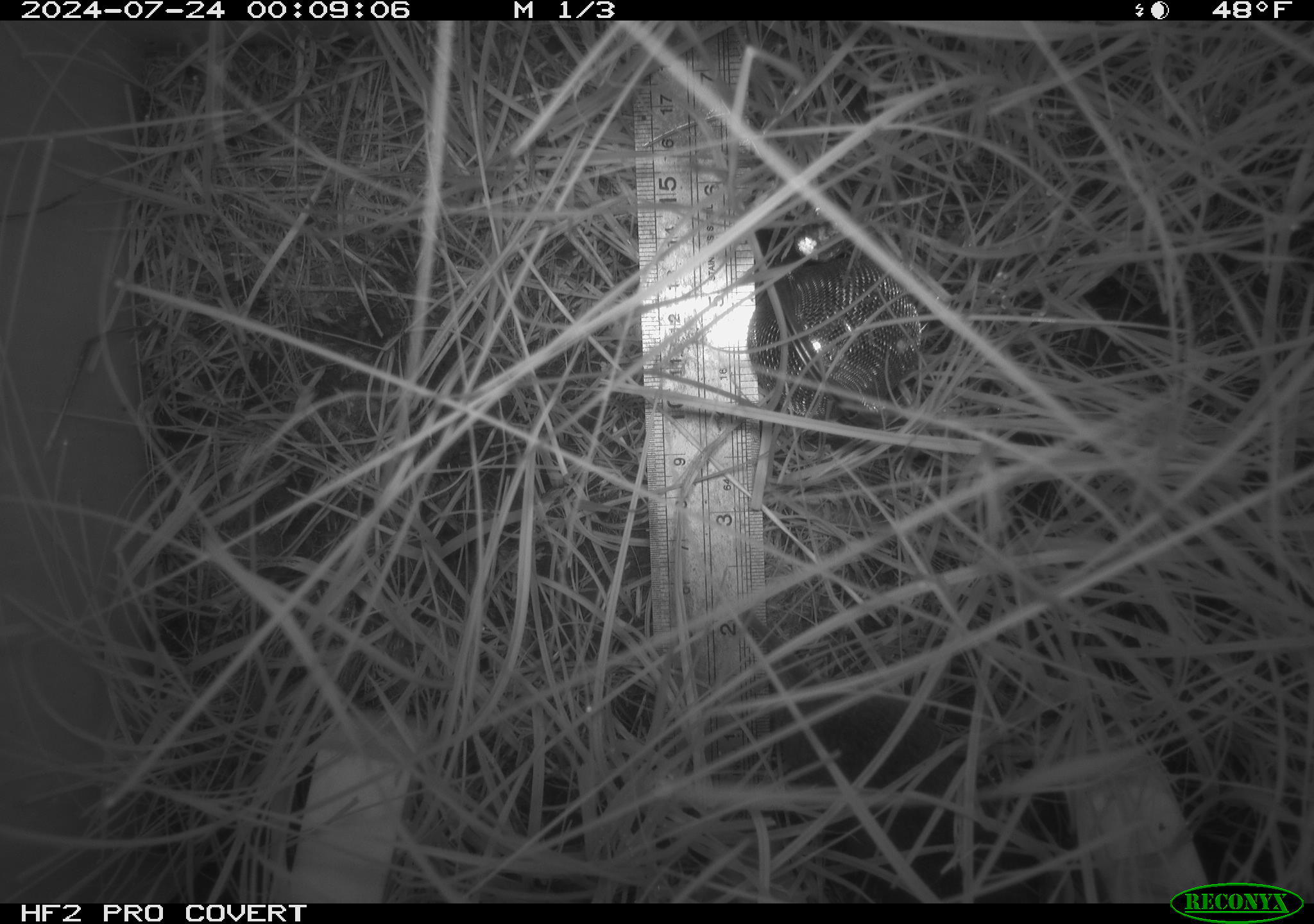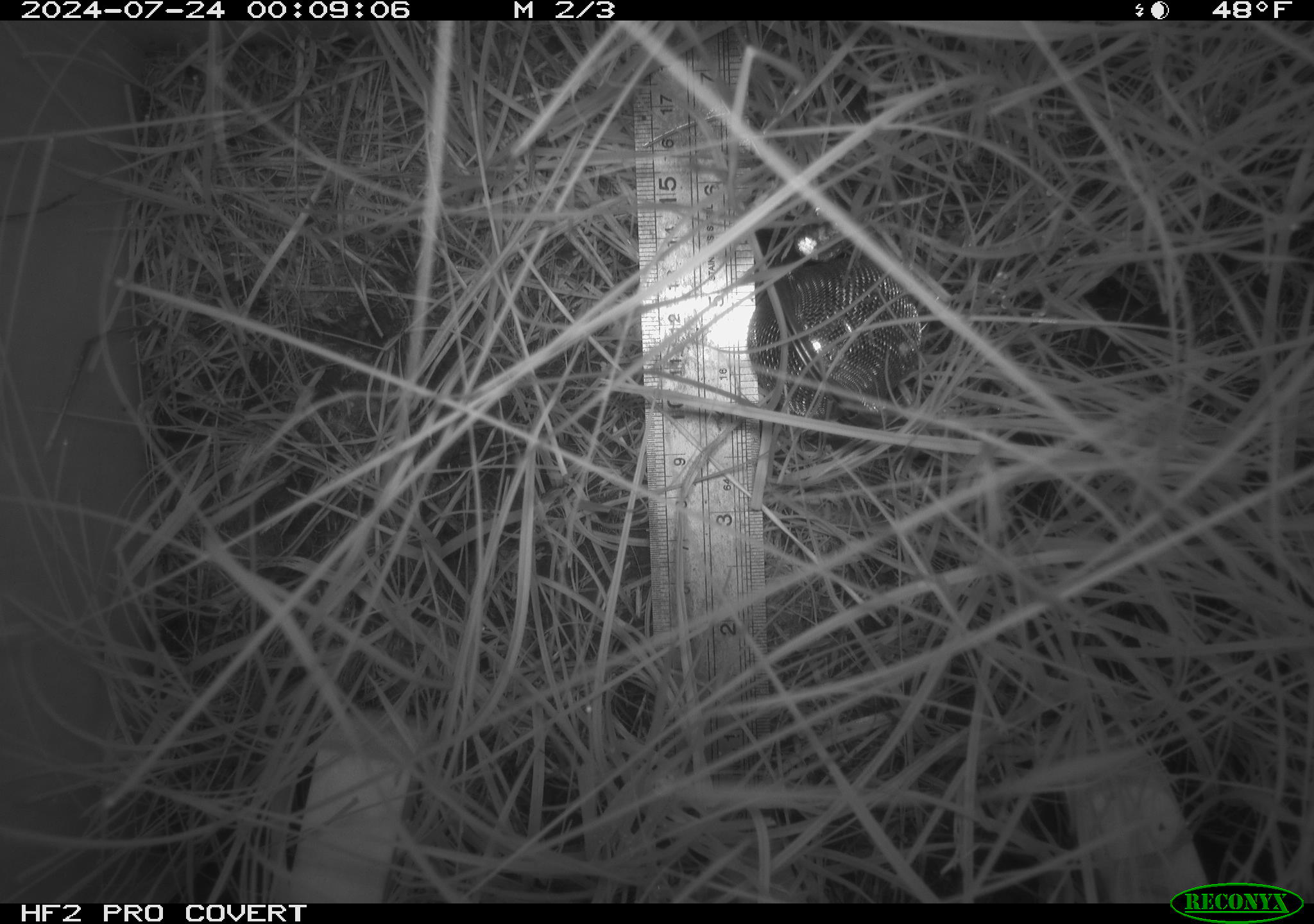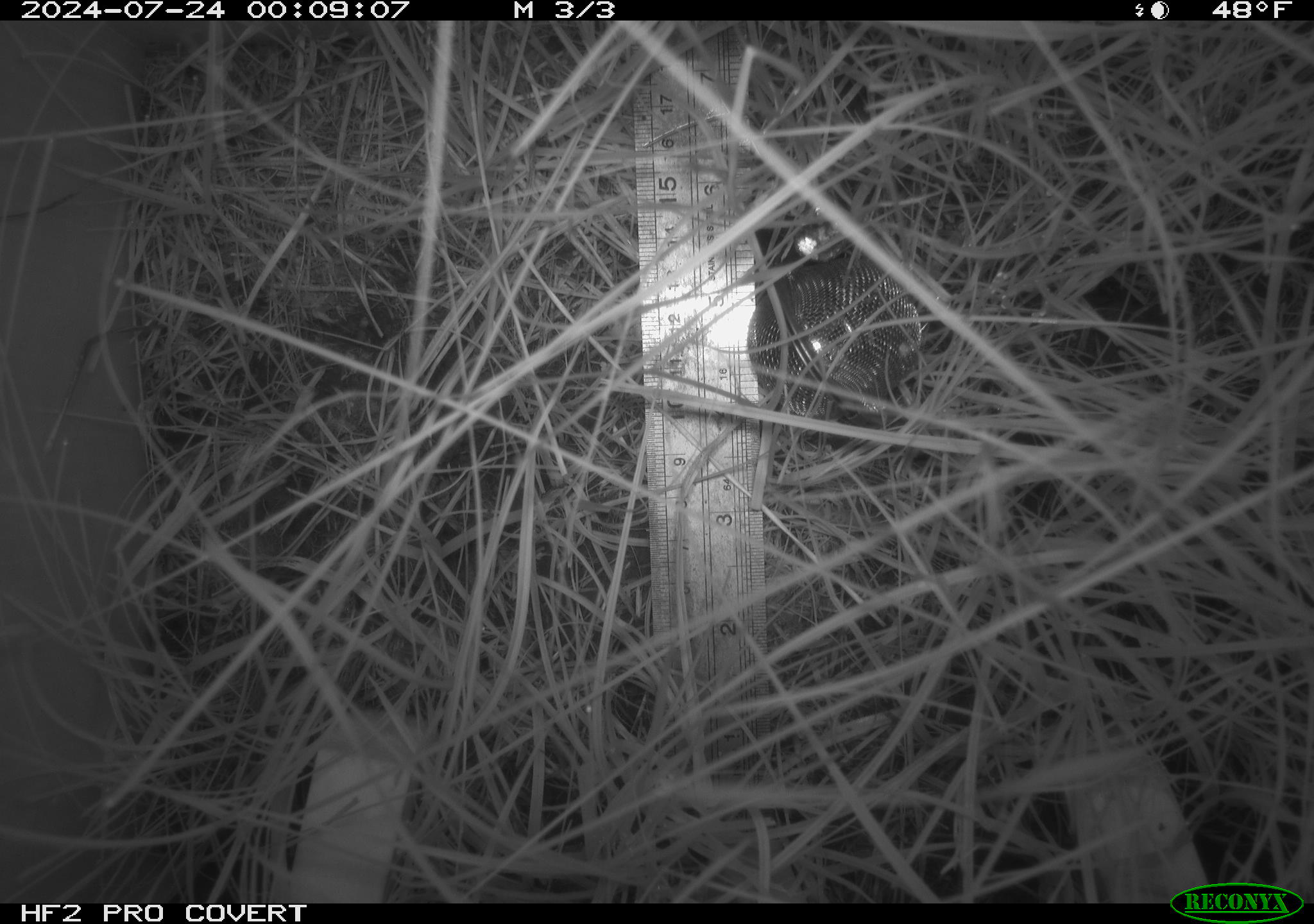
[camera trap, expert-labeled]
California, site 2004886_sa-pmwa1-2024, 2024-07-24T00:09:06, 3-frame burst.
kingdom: Animalia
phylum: Chordata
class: Mammalia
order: Rodentia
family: Cricetidae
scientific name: Arvicolinae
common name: voles, lemmings, and muskrats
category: arvicolinae subfamily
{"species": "arvicolinae subfamily (voles, lemmings, and muskrats) (Arvicolinae)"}